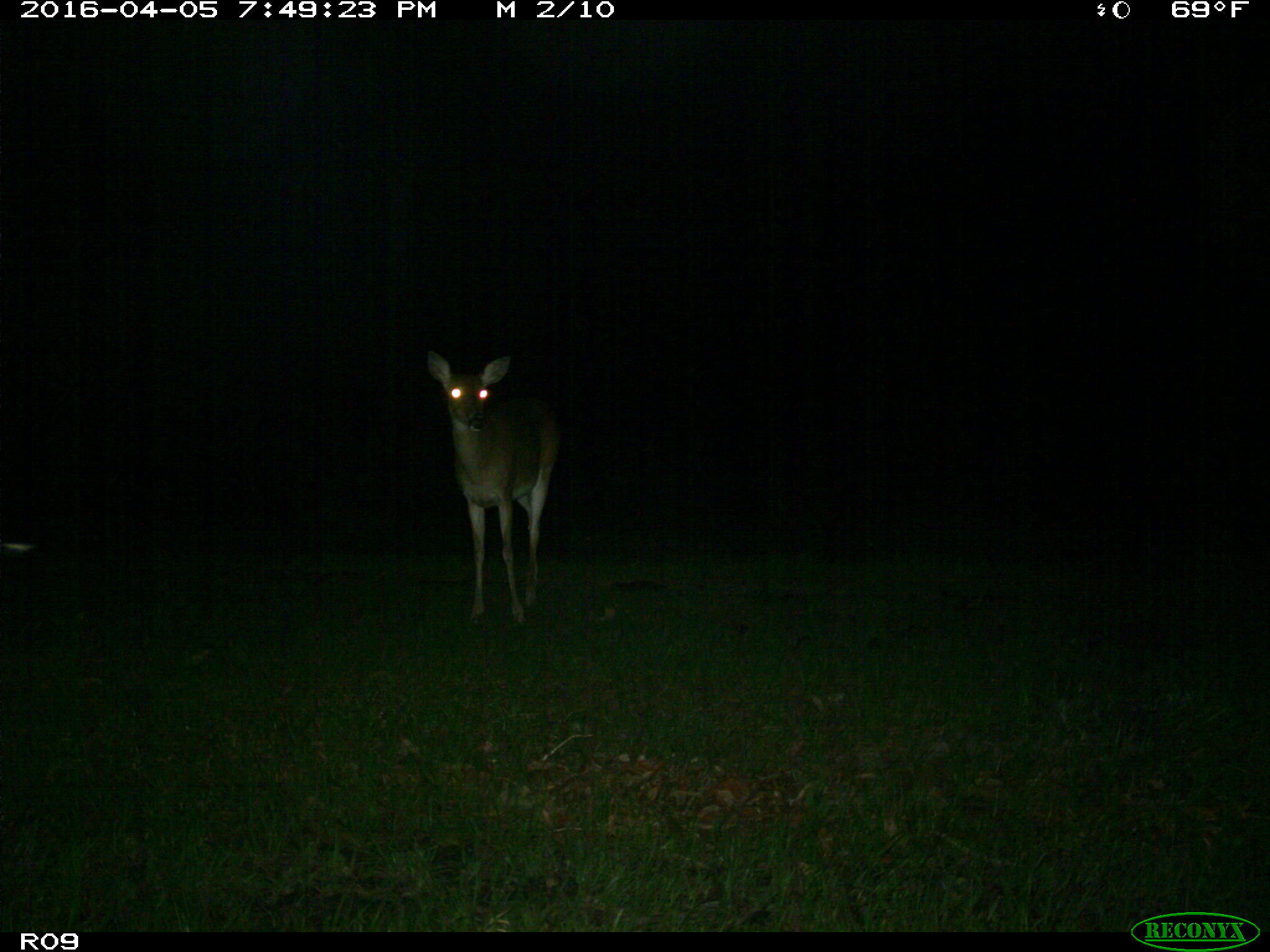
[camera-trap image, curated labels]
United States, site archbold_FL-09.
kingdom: Animalia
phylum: Chordata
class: Mammalia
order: Artiodactyla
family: Cervidae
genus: Odocoileus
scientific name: Odocoileus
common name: deer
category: unidentified deer